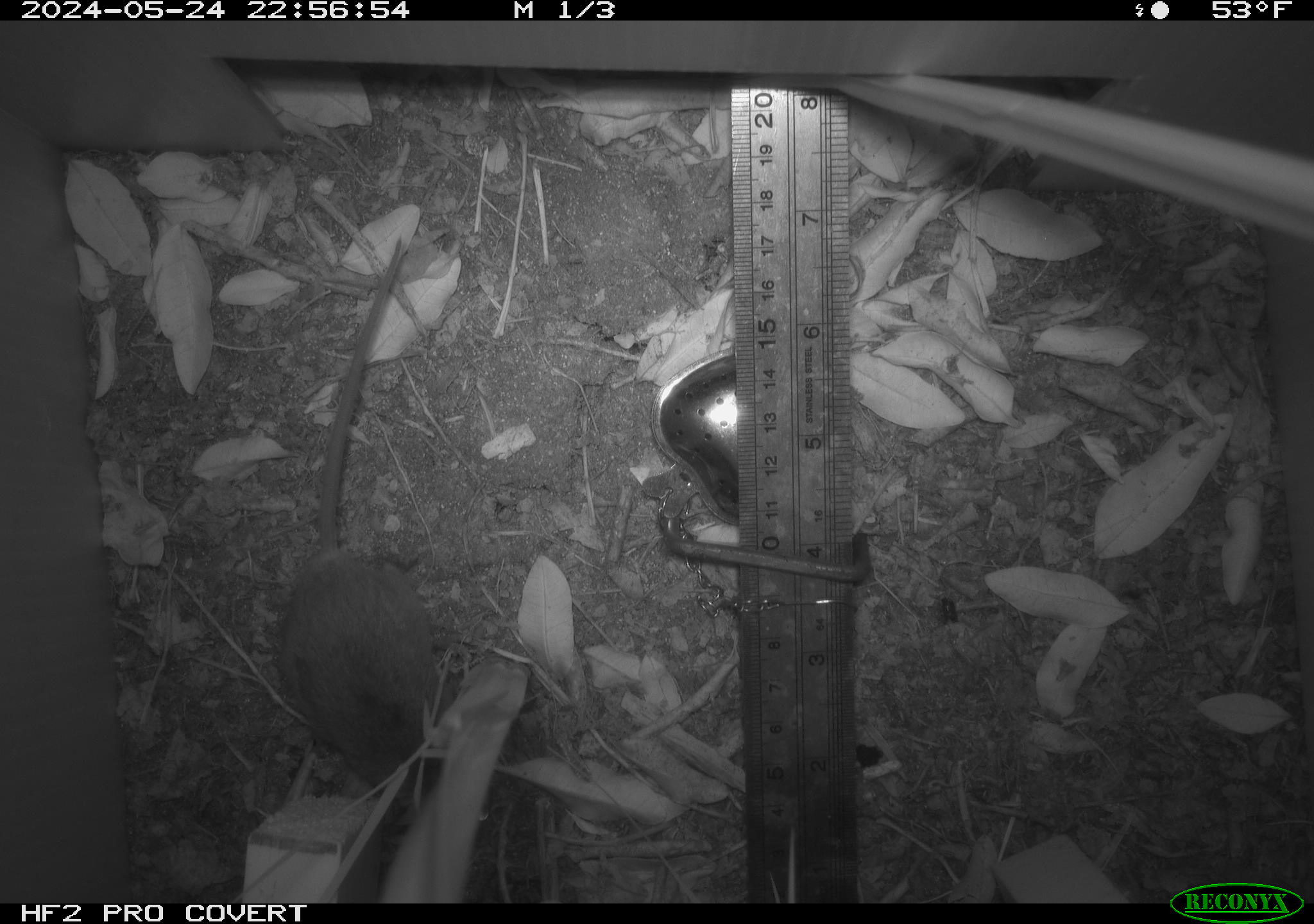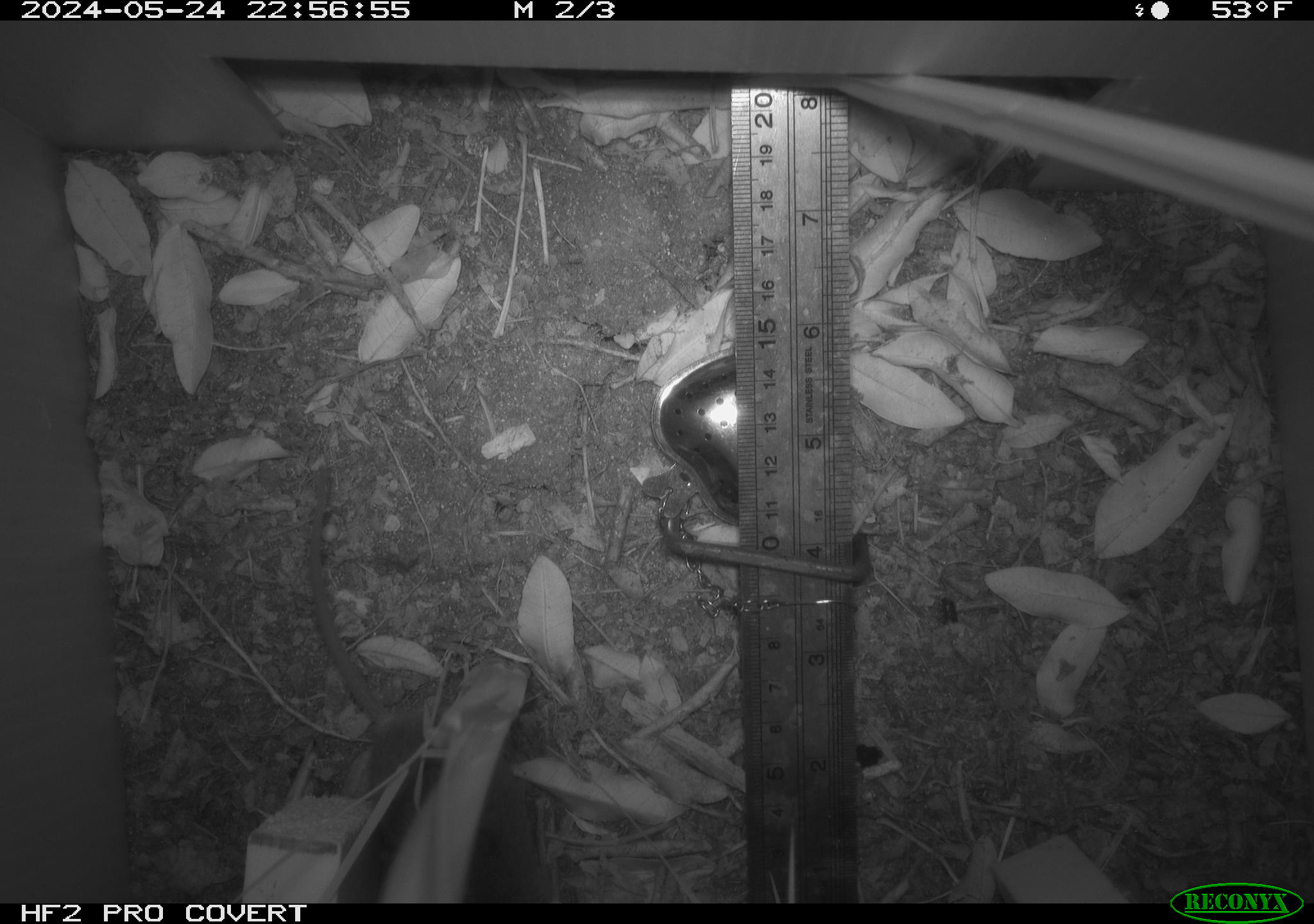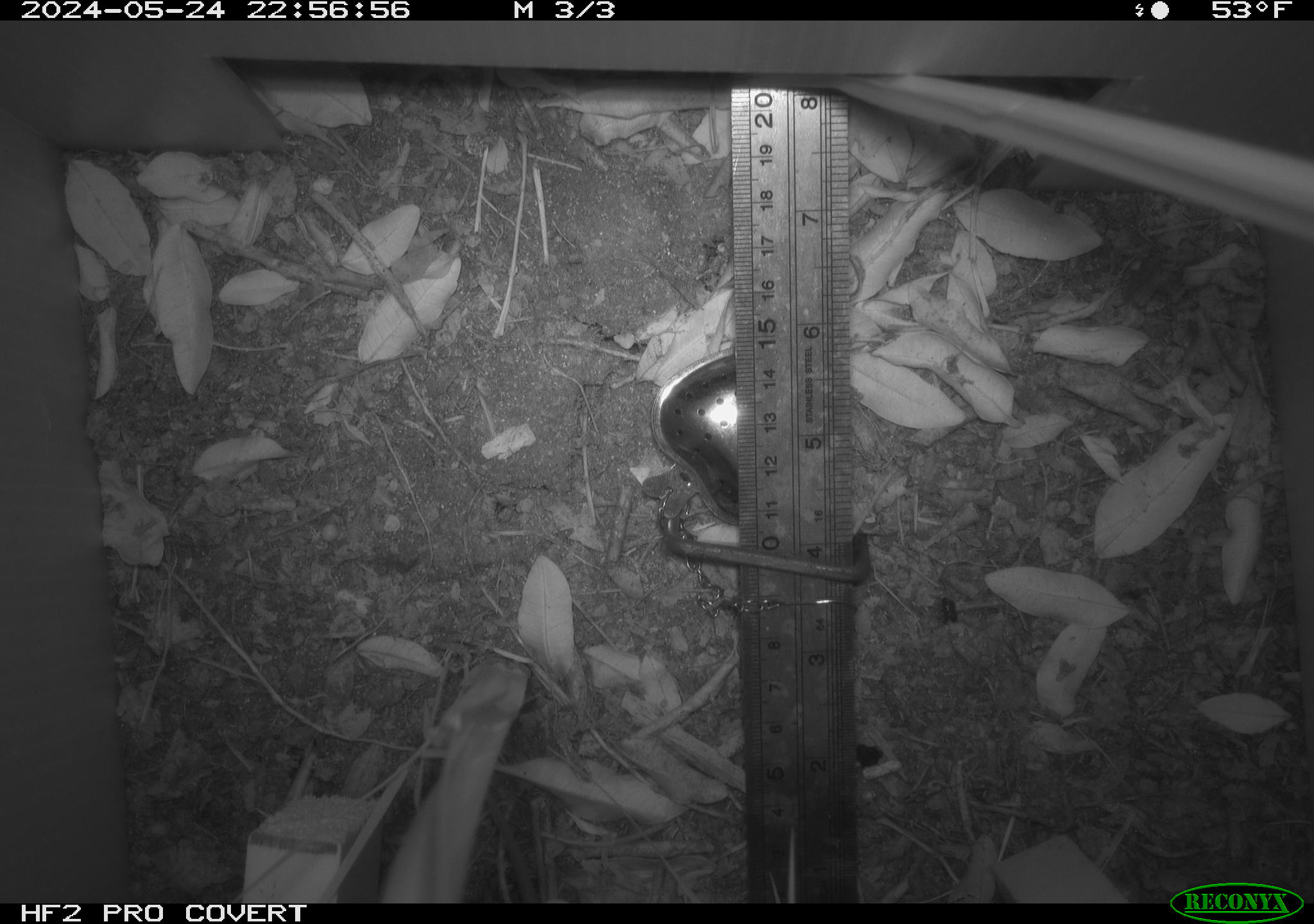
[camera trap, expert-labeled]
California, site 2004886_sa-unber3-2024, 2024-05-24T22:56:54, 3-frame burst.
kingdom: Animalia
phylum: Chordata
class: Mammalia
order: Rodentia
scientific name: Rodentia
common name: mouse species